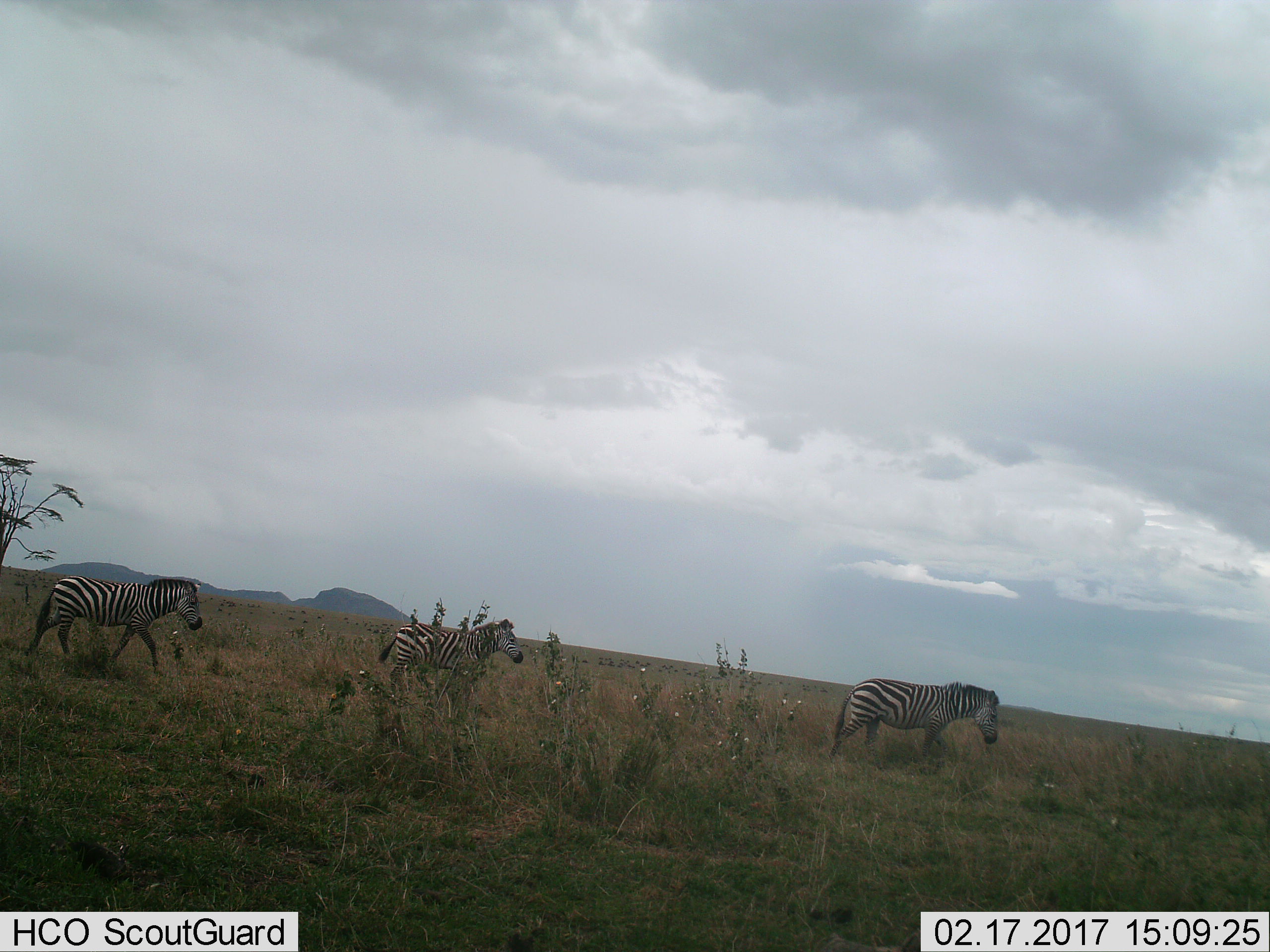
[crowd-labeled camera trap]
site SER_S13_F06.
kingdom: Animalia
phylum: Chordata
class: Mammalia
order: Perissodactyla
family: Equidae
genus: Equus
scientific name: Equus quagga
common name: plains zebra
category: zebraplains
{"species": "zebraplains (plains zebra) (Equus quagga)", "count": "3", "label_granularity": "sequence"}